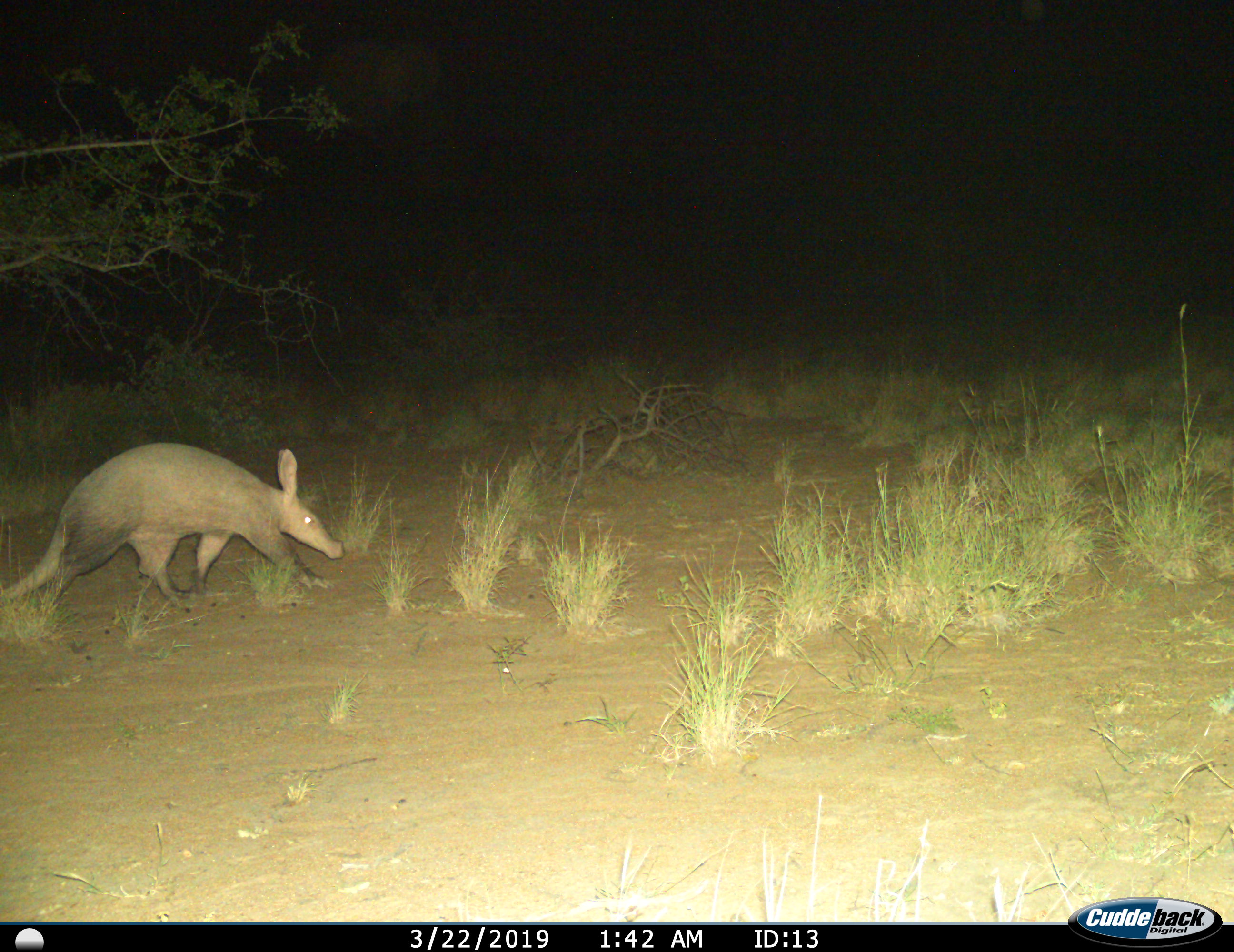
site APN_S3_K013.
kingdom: Animalia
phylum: Chordata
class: Mammalia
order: Tubulidentata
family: Orycteropodidae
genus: Orycteropus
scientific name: Orycteropus afer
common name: aardvark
Aardvark (Orycteropus afer), count 1. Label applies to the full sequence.